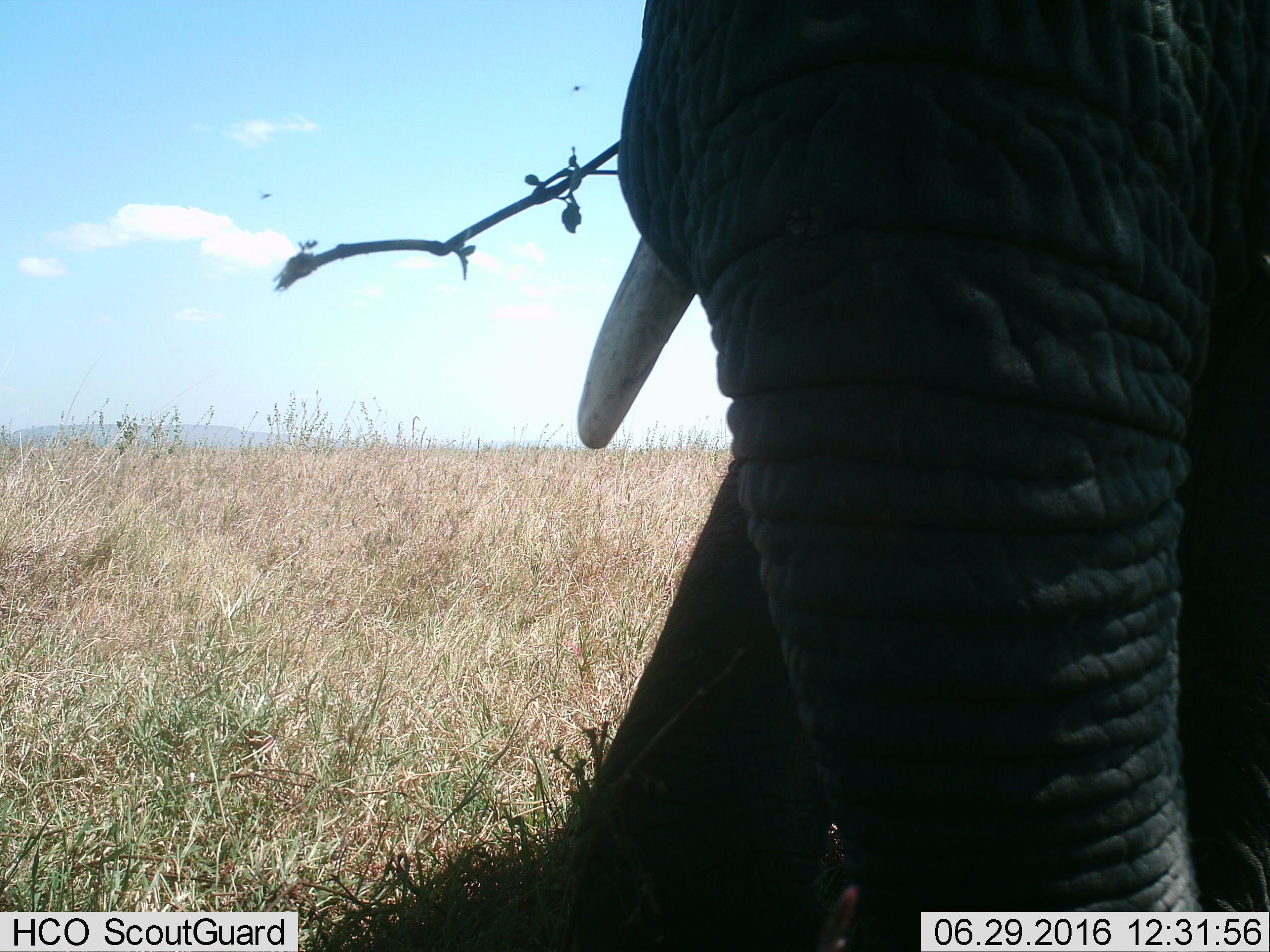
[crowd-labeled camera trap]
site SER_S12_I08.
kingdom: Animalia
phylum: Chordata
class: Mammalia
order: Proboscidea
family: Elephantidae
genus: Loxodonta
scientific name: Loxodonta africana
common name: african bush elephant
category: elephant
Elephant (african bush elephant) (Loxodonta africana), count 1. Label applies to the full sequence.